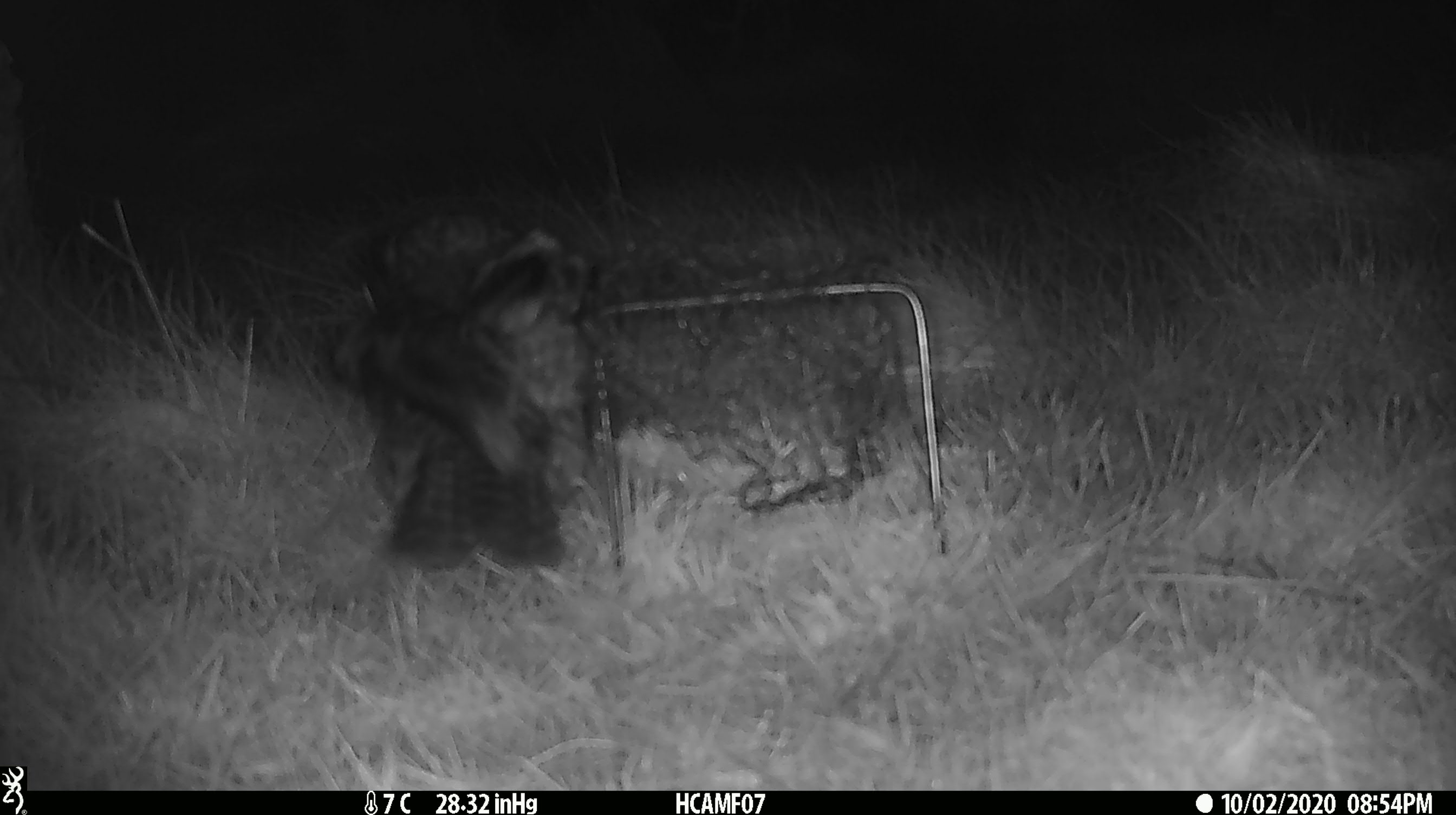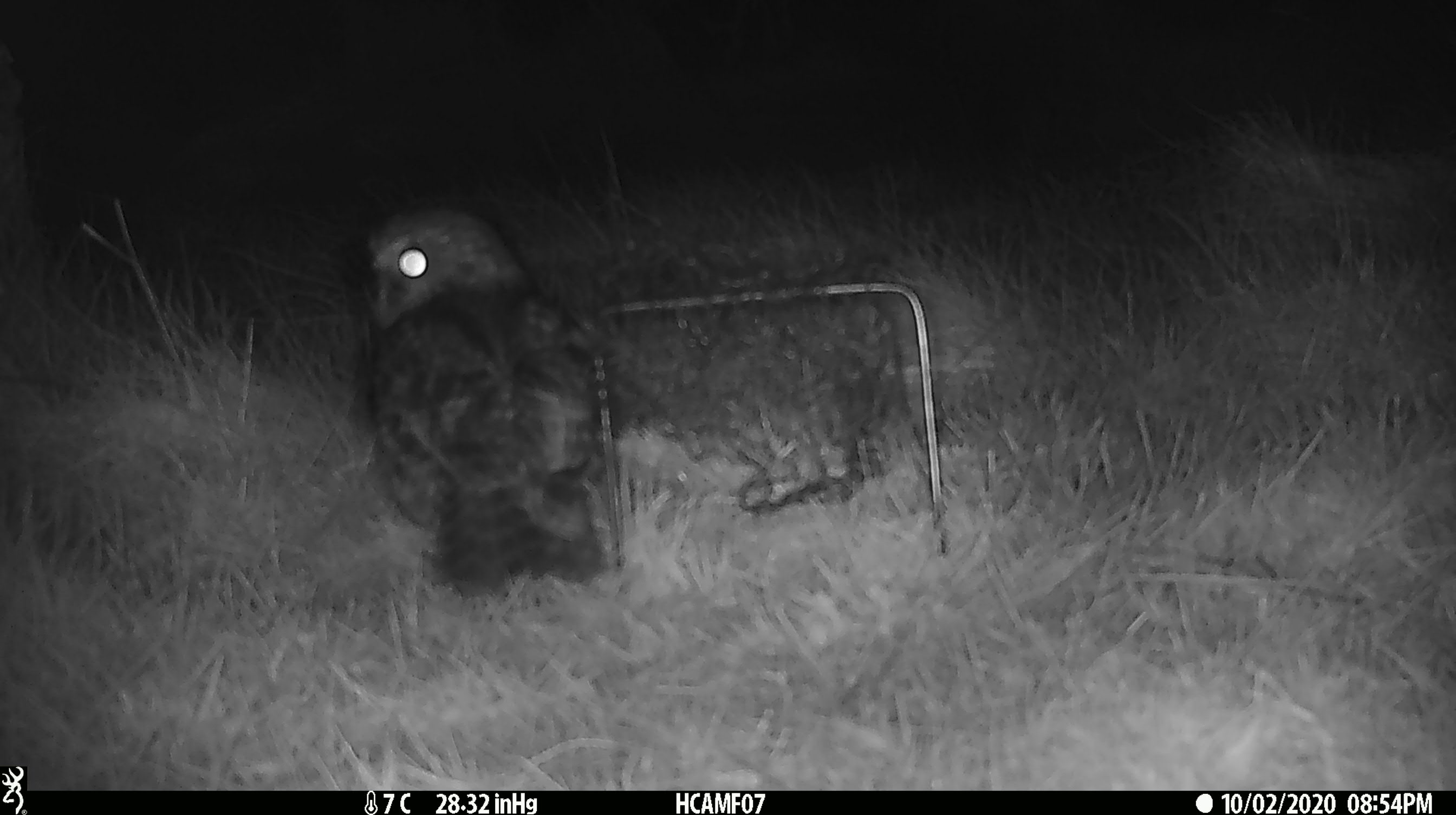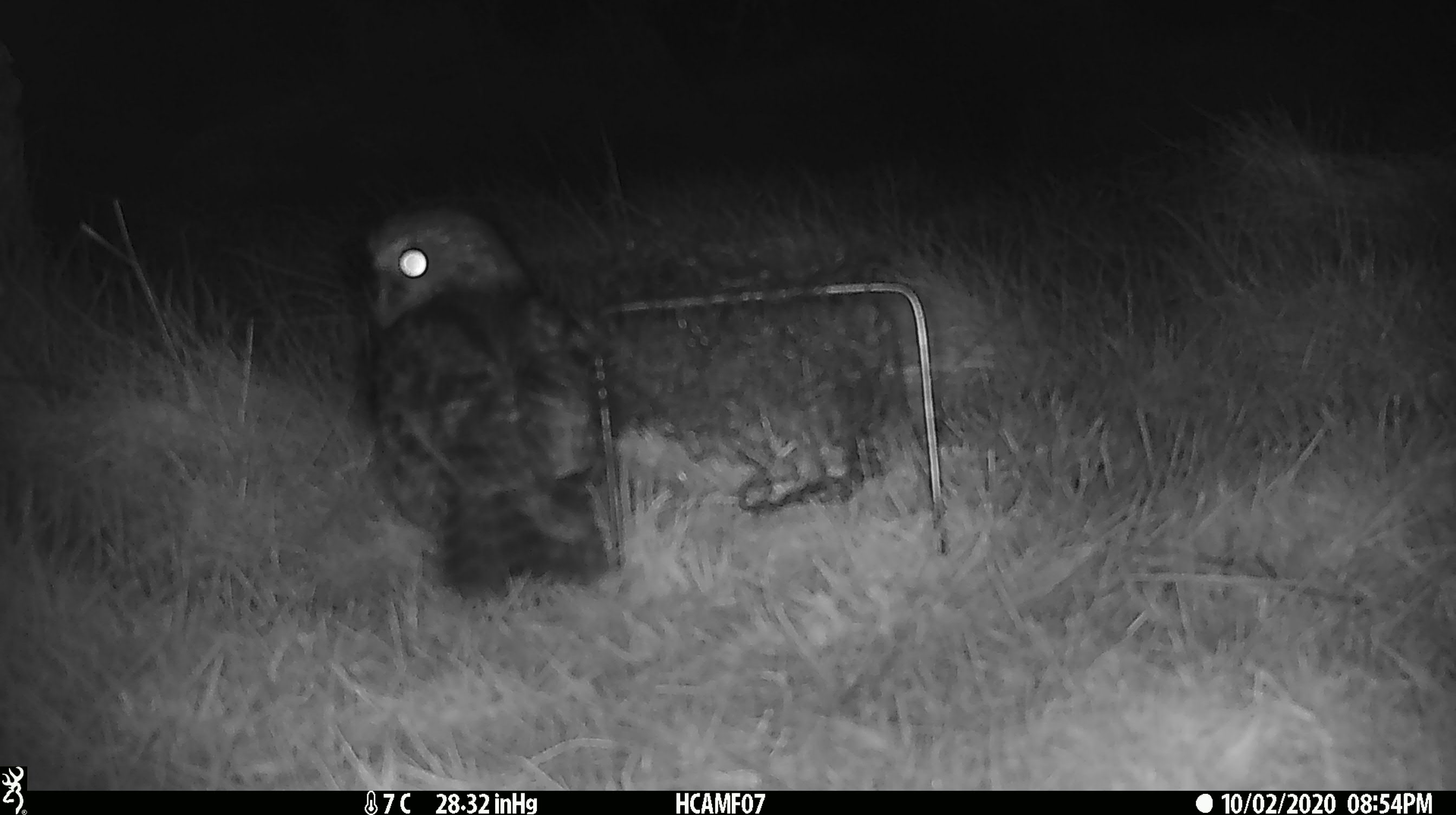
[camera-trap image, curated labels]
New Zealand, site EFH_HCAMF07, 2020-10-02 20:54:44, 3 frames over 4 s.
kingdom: Animalia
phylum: Chordata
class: Aves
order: Strigiformes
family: Strigidae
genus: Ninox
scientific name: Ninox novaeseelandiae novaeseelandiae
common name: morepork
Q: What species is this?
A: Morepork (Ninox novaeseelandiae novaeseelandiae).